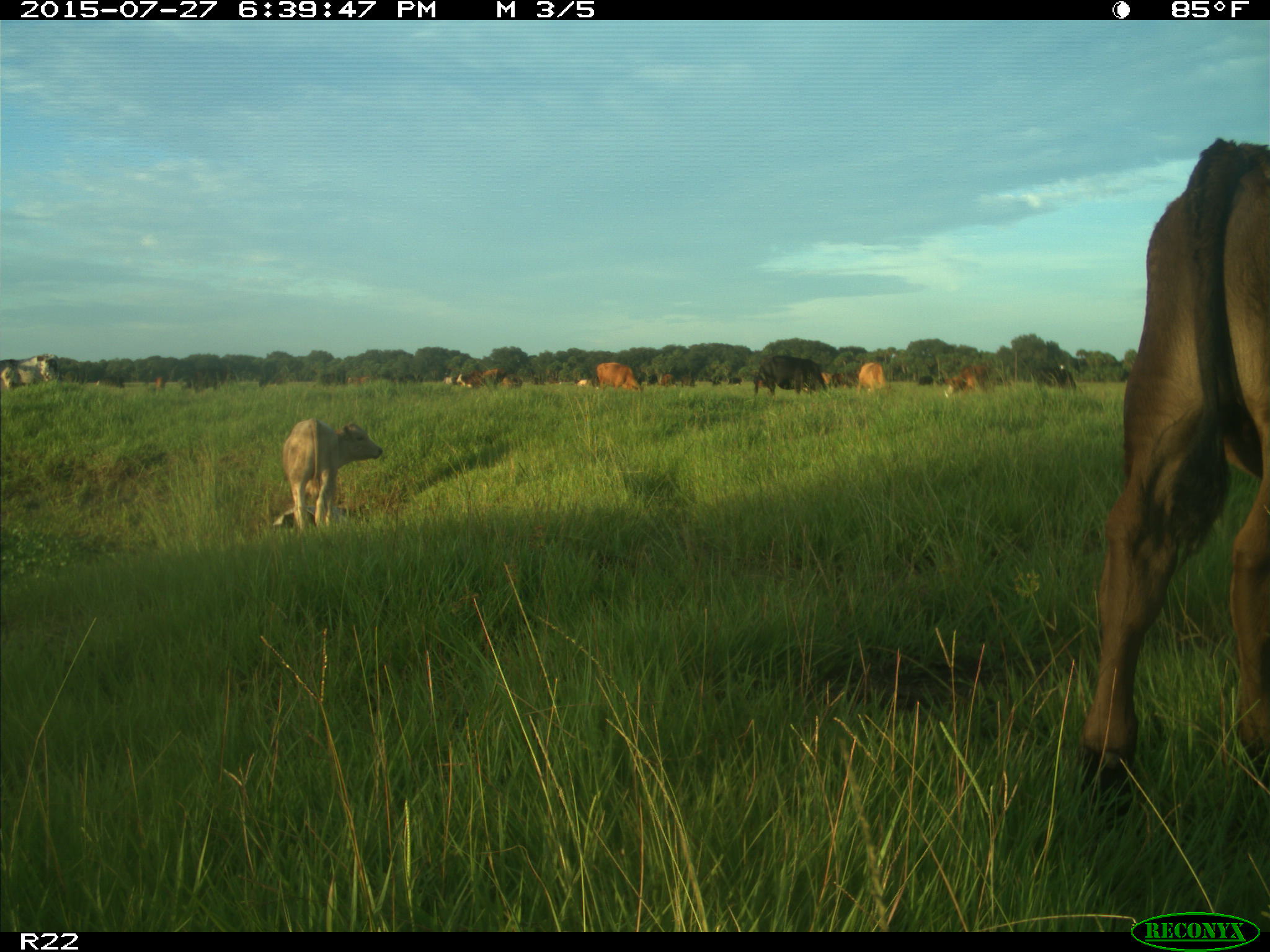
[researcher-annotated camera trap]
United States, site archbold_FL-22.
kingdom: Animalia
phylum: Chordata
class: Mammalia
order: Artiodactyla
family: Bovidae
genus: Bos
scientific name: Bos taurus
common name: domestic cow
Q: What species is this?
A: Bos taurus (domestic cow).